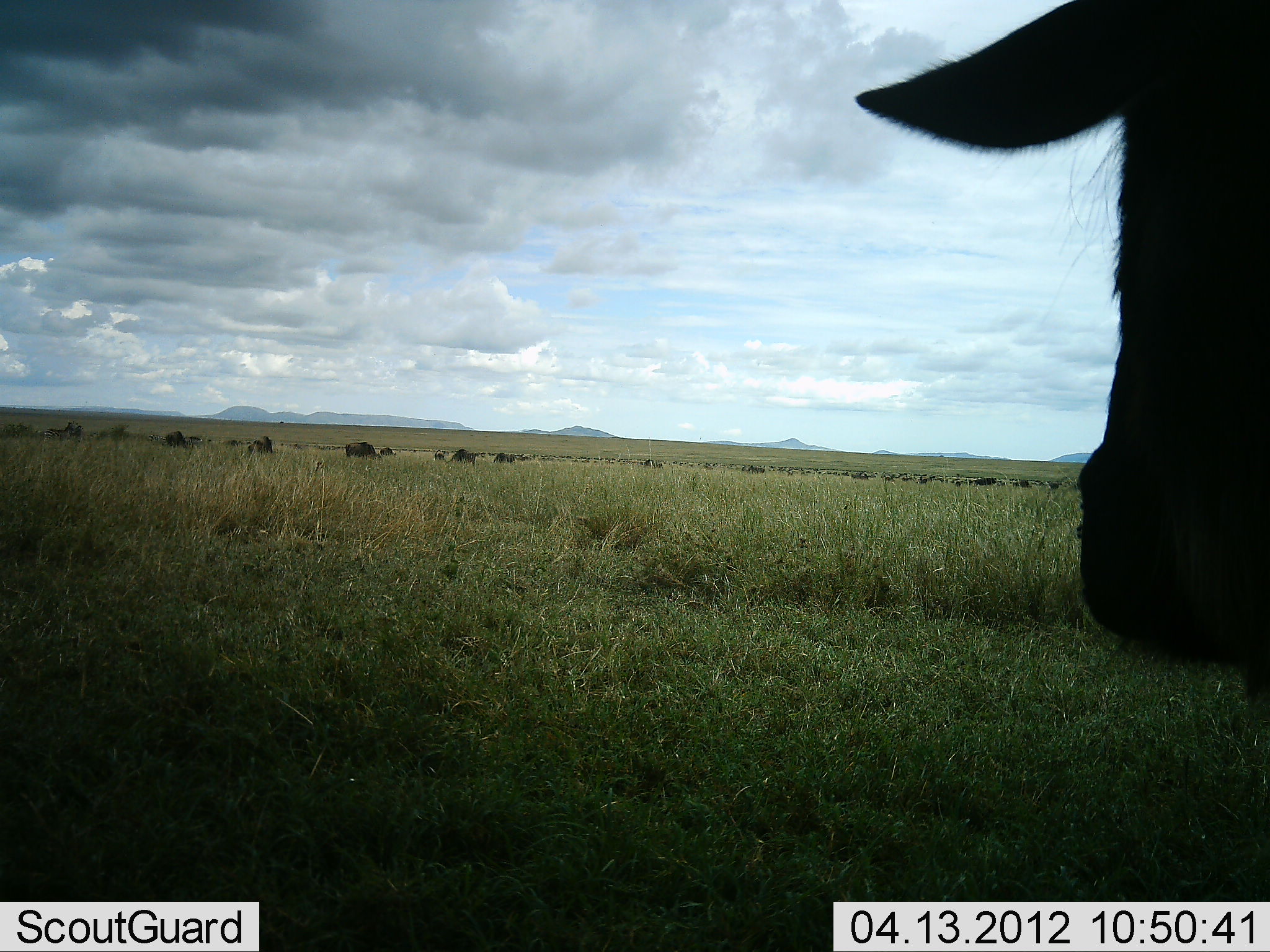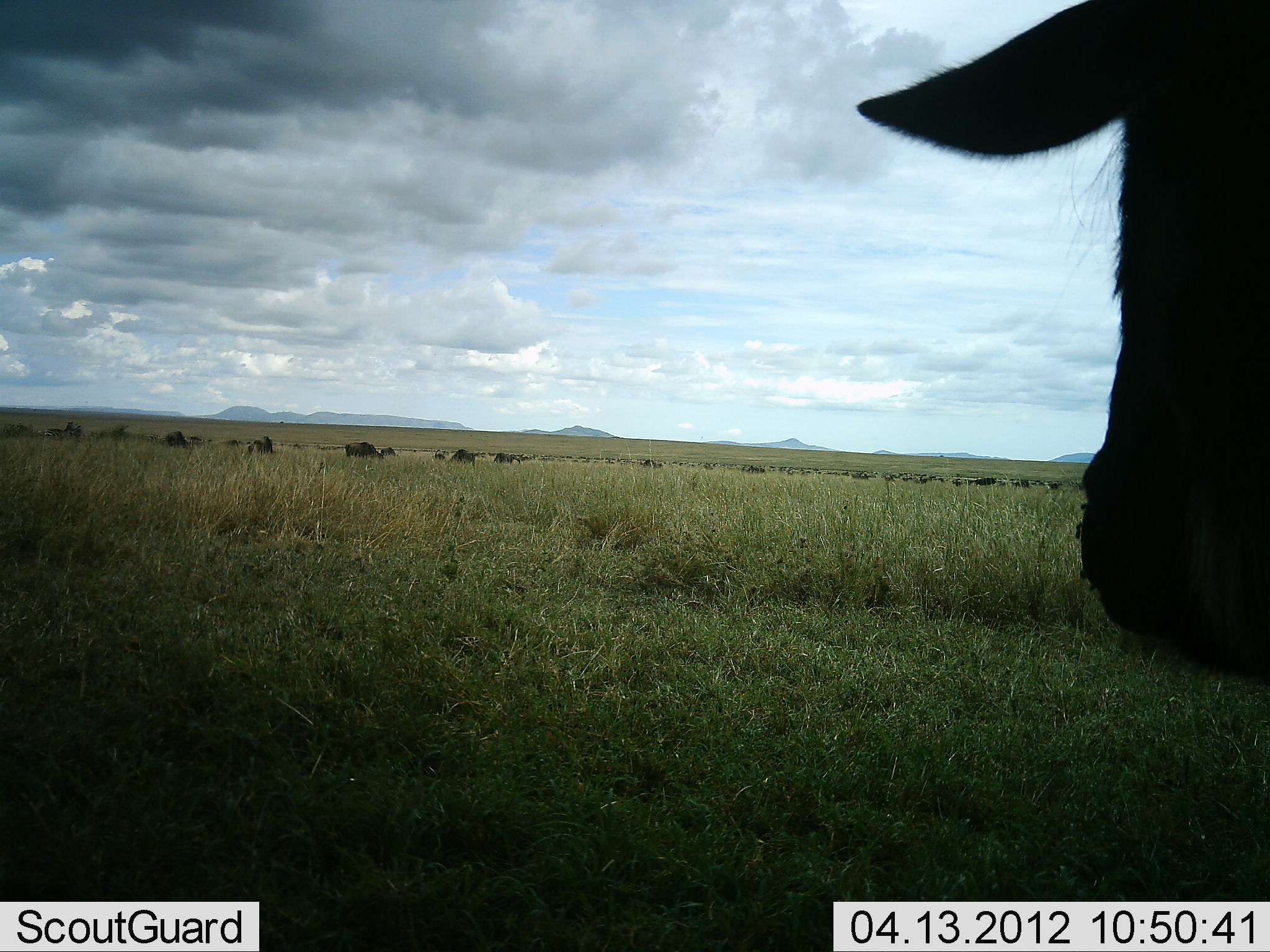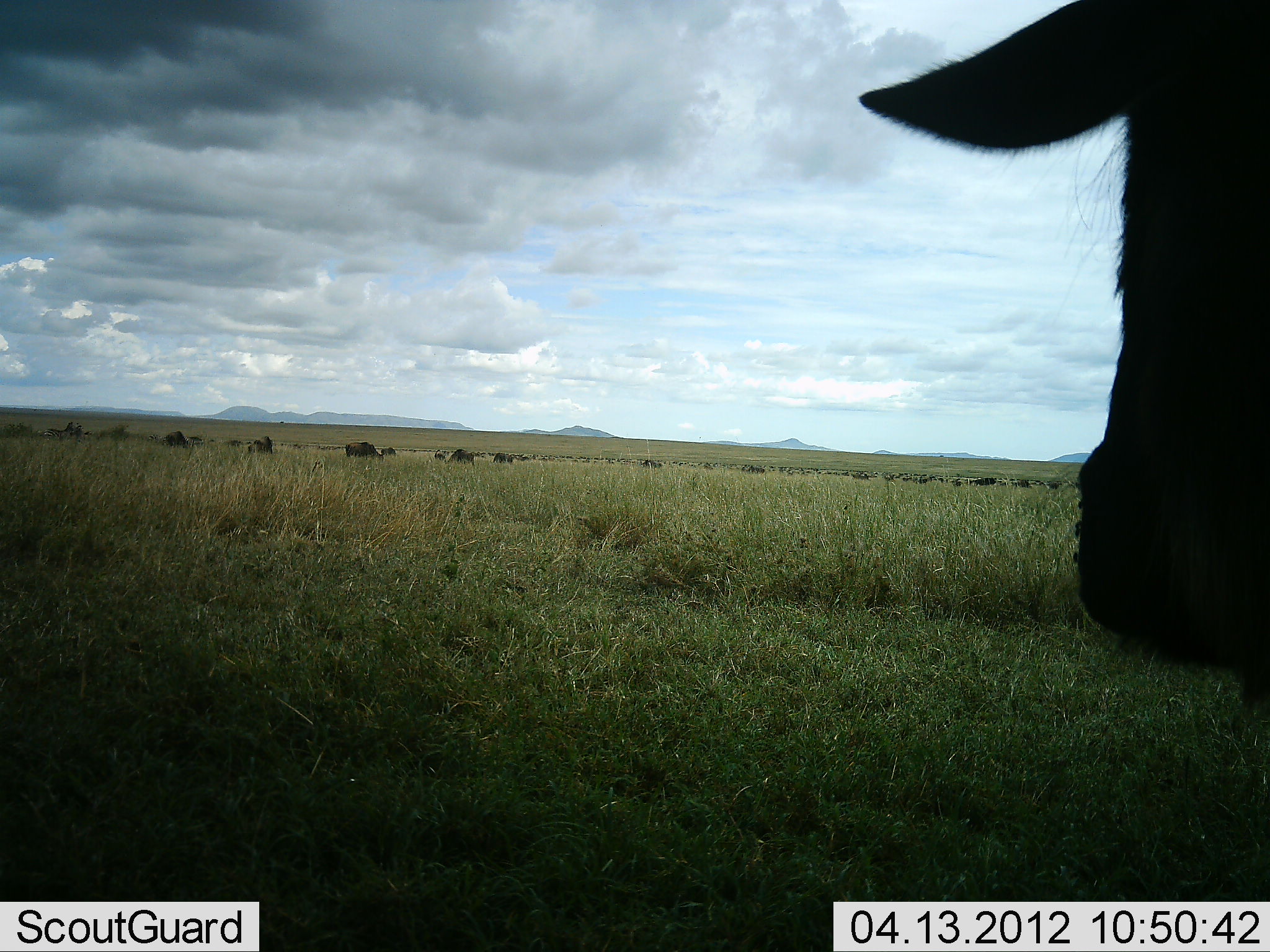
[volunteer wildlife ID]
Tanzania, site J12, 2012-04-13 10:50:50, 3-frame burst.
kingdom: Animalia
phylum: Chordata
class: Mammalia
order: Artiodactyla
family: Bovidae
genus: Connochaetes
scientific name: Connochaetes taurinus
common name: blue wildebeest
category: wildebeest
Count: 11-50.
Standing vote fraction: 46%.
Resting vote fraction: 8%.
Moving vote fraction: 0%.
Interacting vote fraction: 0%.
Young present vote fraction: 0%.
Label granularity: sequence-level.